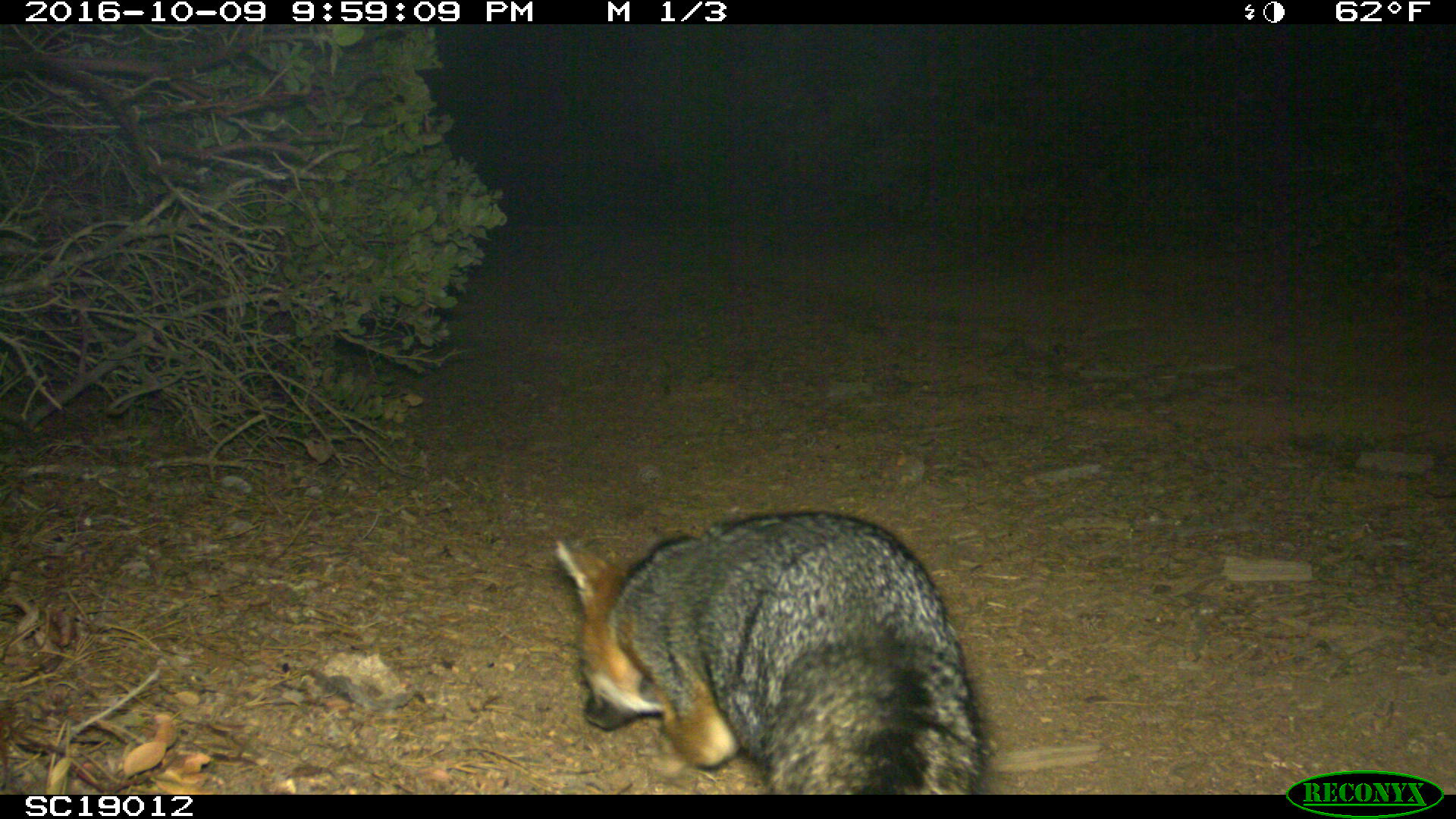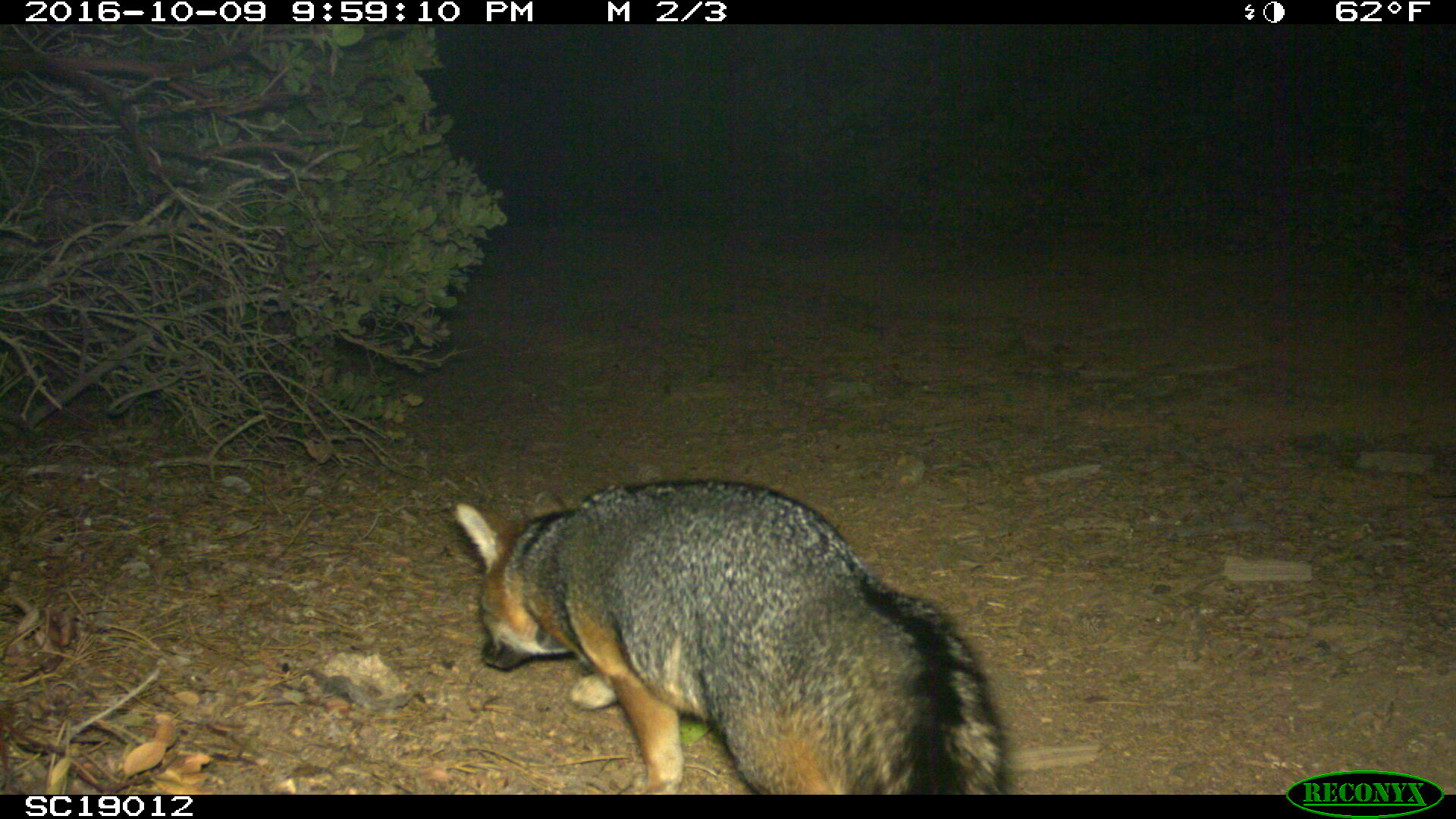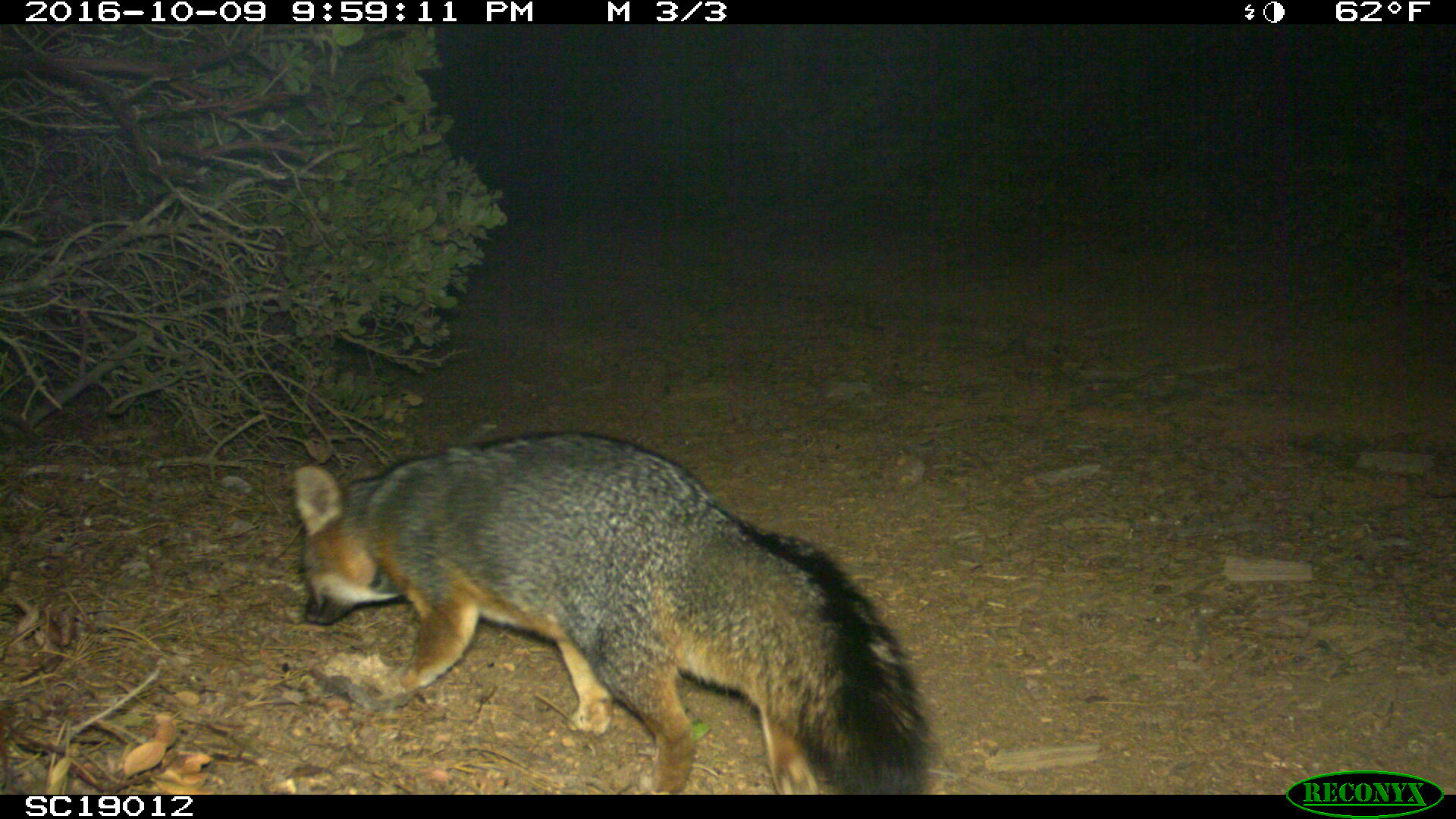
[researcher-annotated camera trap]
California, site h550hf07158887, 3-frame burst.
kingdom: Animalia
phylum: Chordata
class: Mammalia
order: Carnivora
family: Canidae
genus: Urocyon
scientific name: Urocyon littoralis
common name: island fox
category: fox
Fox (island fox) (Urocyon littoralis).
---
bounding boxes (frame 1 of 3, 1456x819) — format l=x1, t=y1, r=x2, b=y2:
fox: l=554, t=510, r=984, b=795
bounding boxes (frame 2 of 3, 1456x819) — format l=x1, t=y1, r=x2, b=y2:
fox: l=455, t=478, r=1009, b=792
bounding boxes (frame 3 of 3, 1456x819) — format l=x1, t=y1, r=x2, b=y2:
fox: l=293, t=428, r=938, b=795